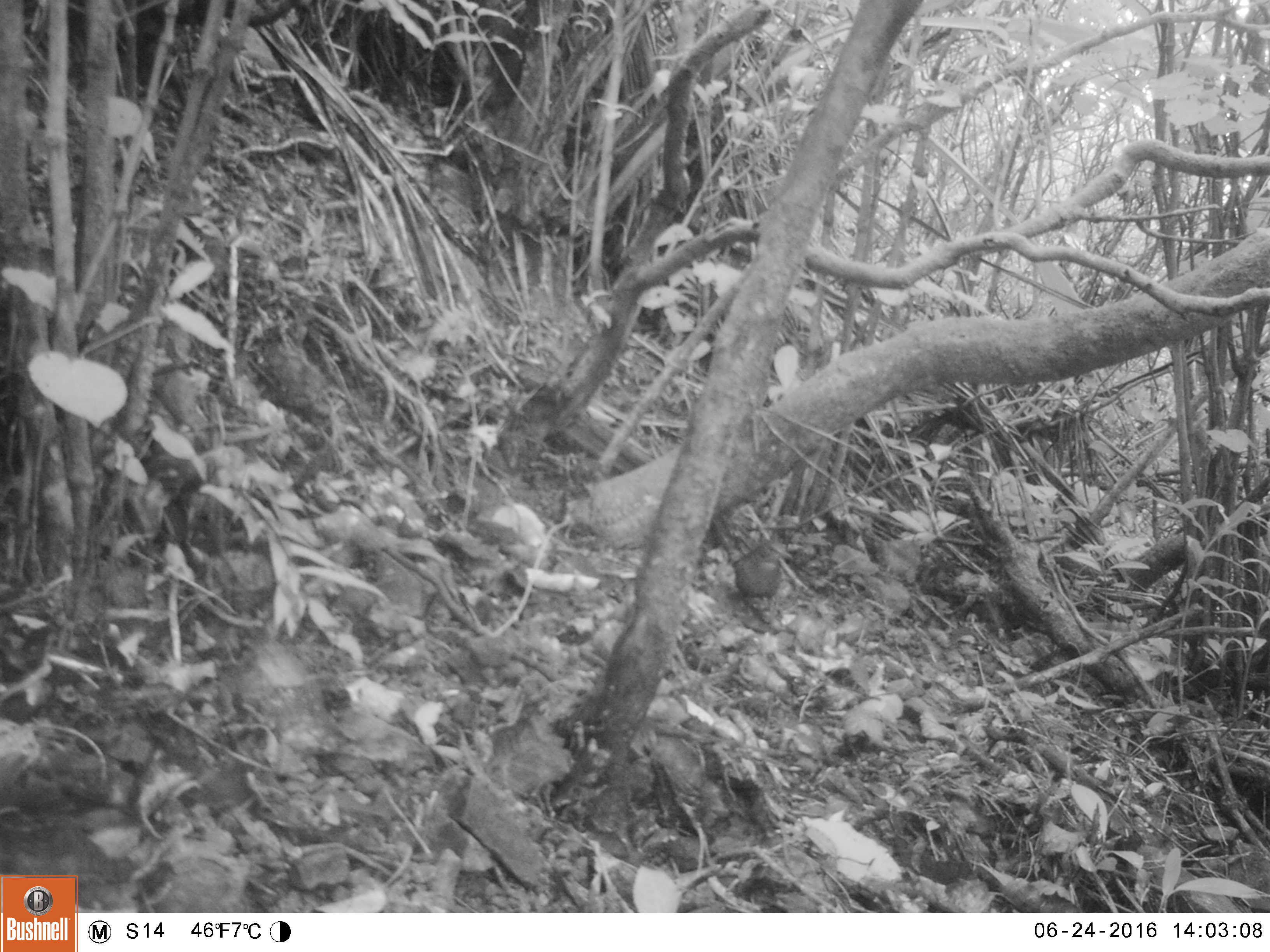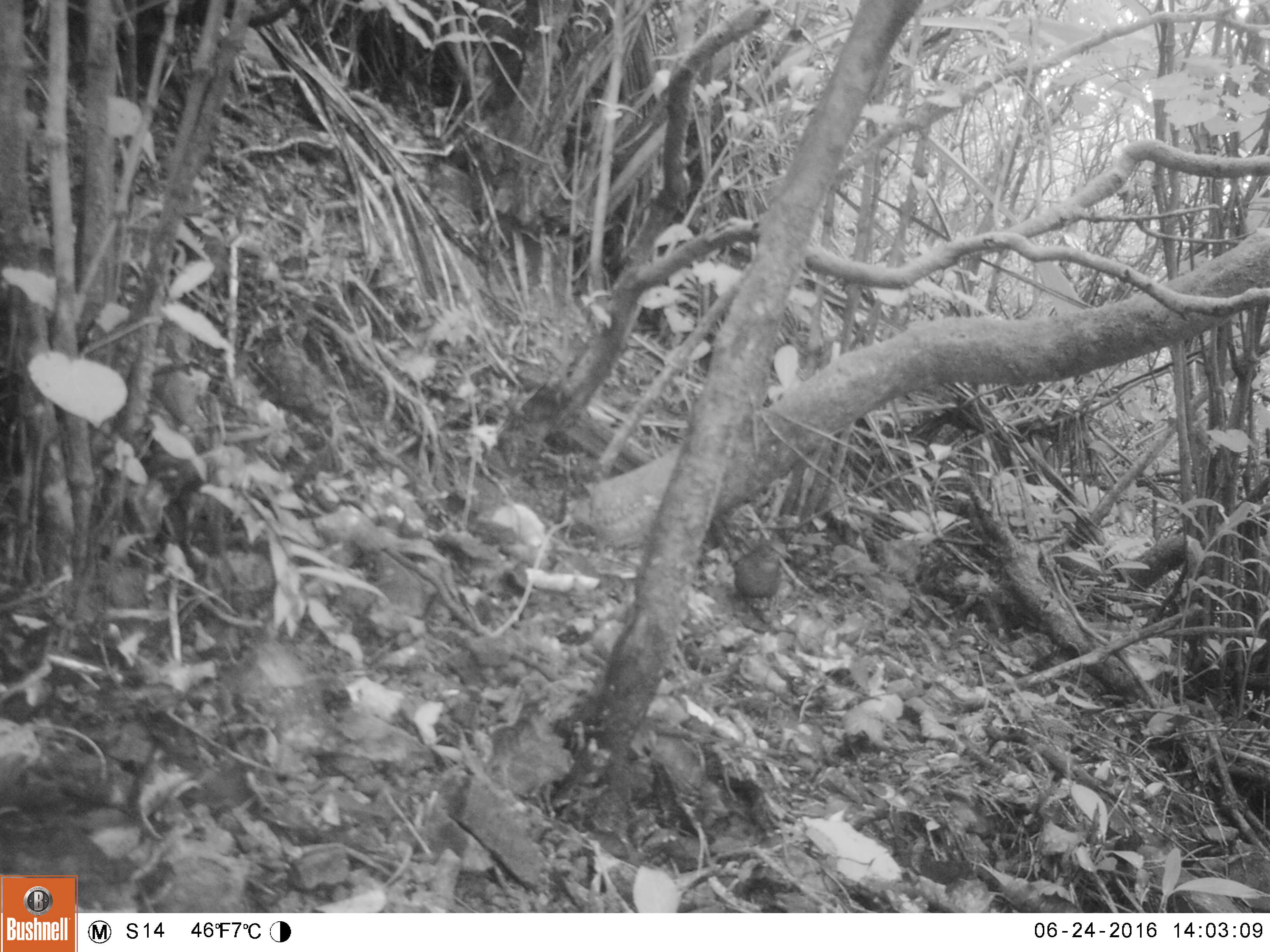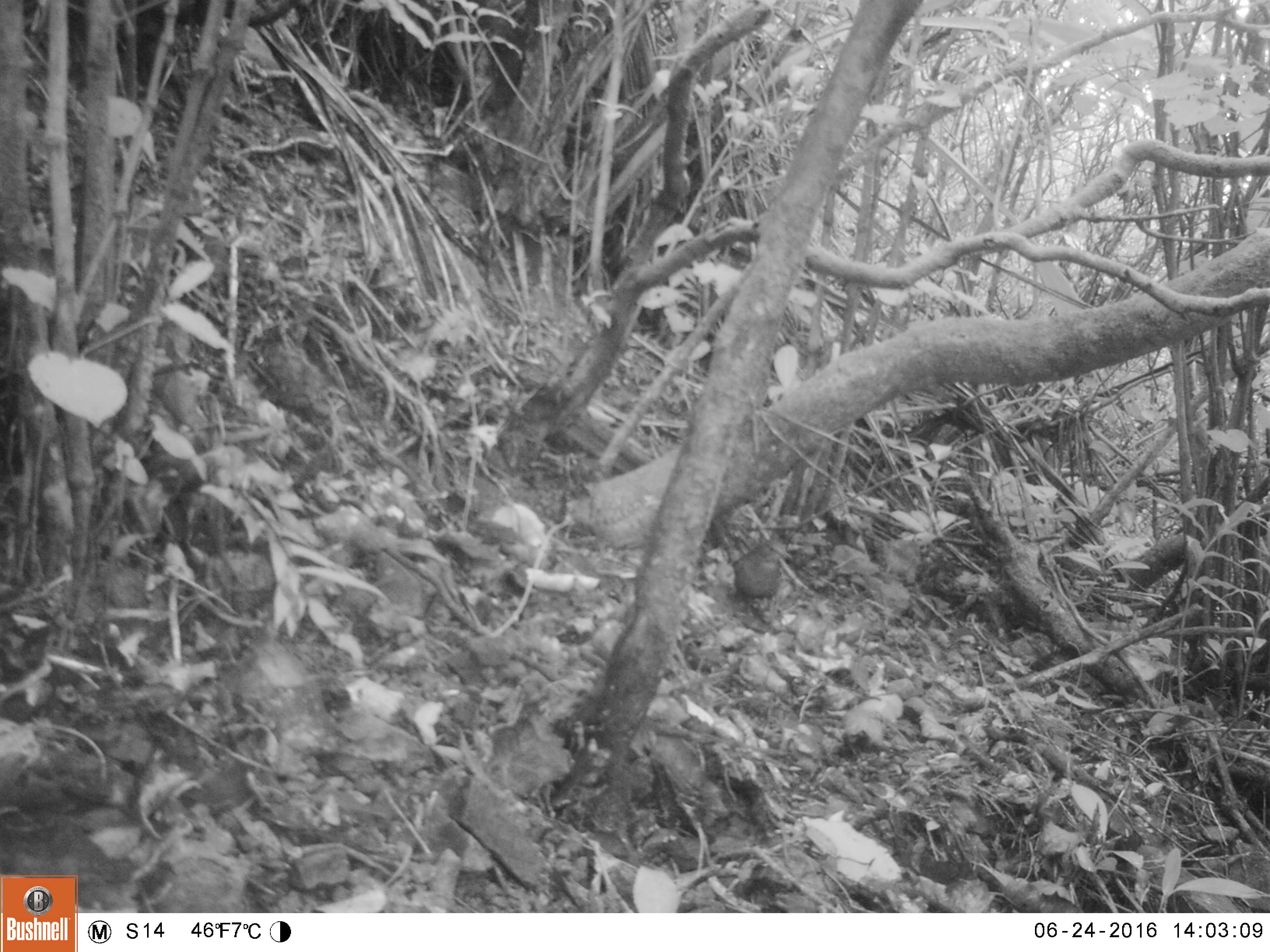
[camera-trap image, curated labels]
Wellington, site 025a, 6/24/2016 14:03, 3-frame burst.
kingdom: Animalia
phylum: Chordata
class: Aves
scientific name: Aves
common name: bird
Bird (Aves).